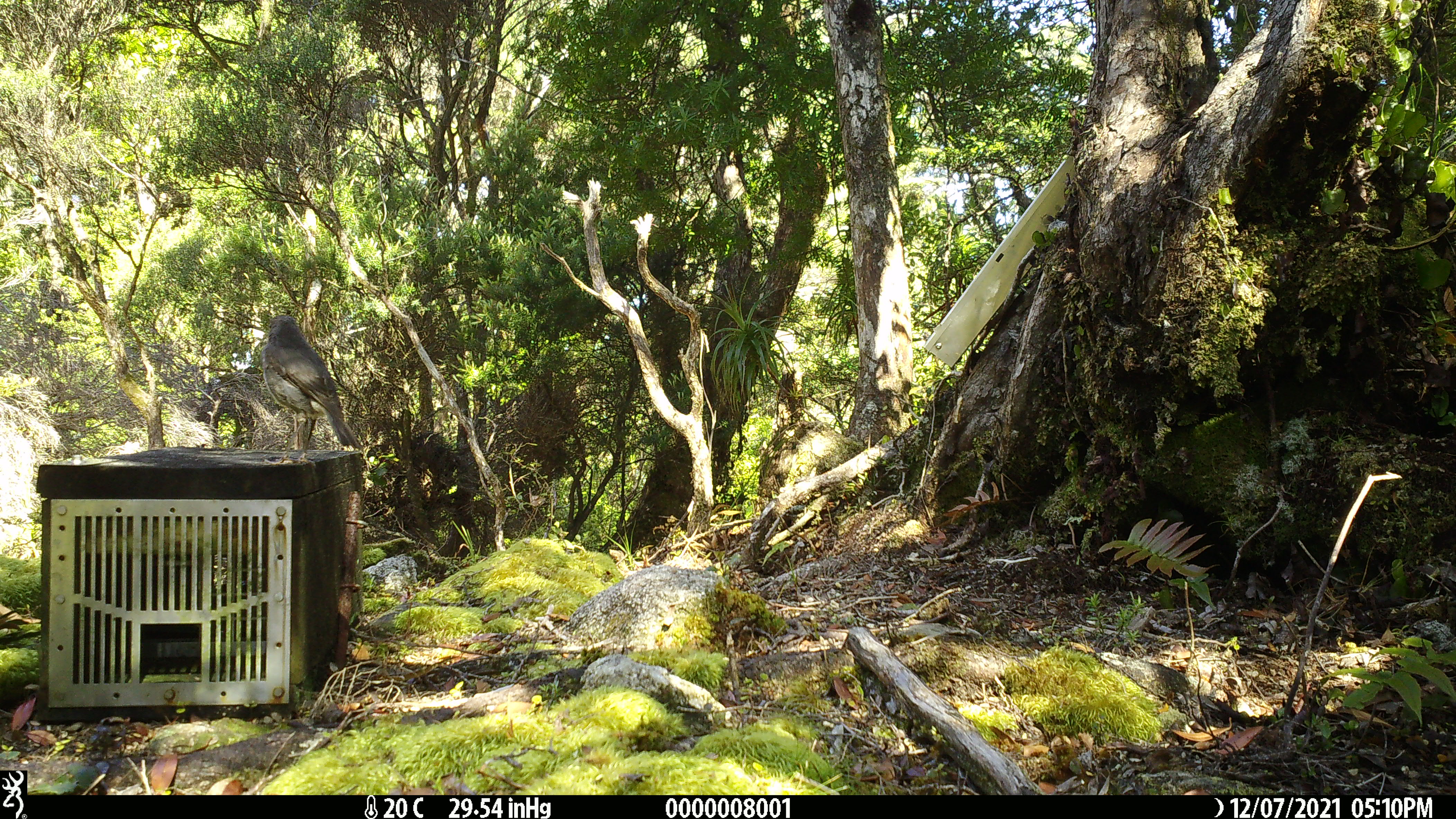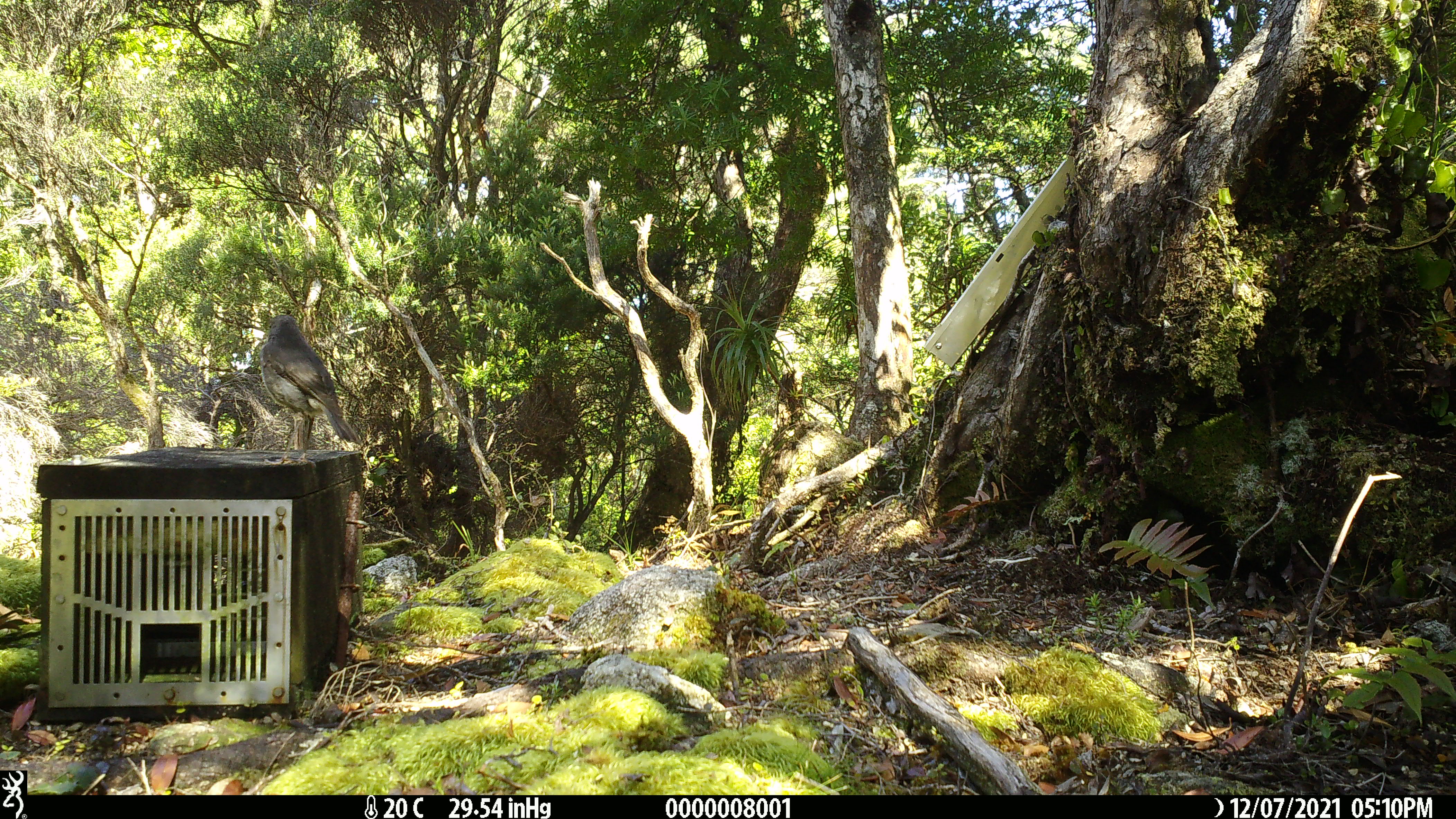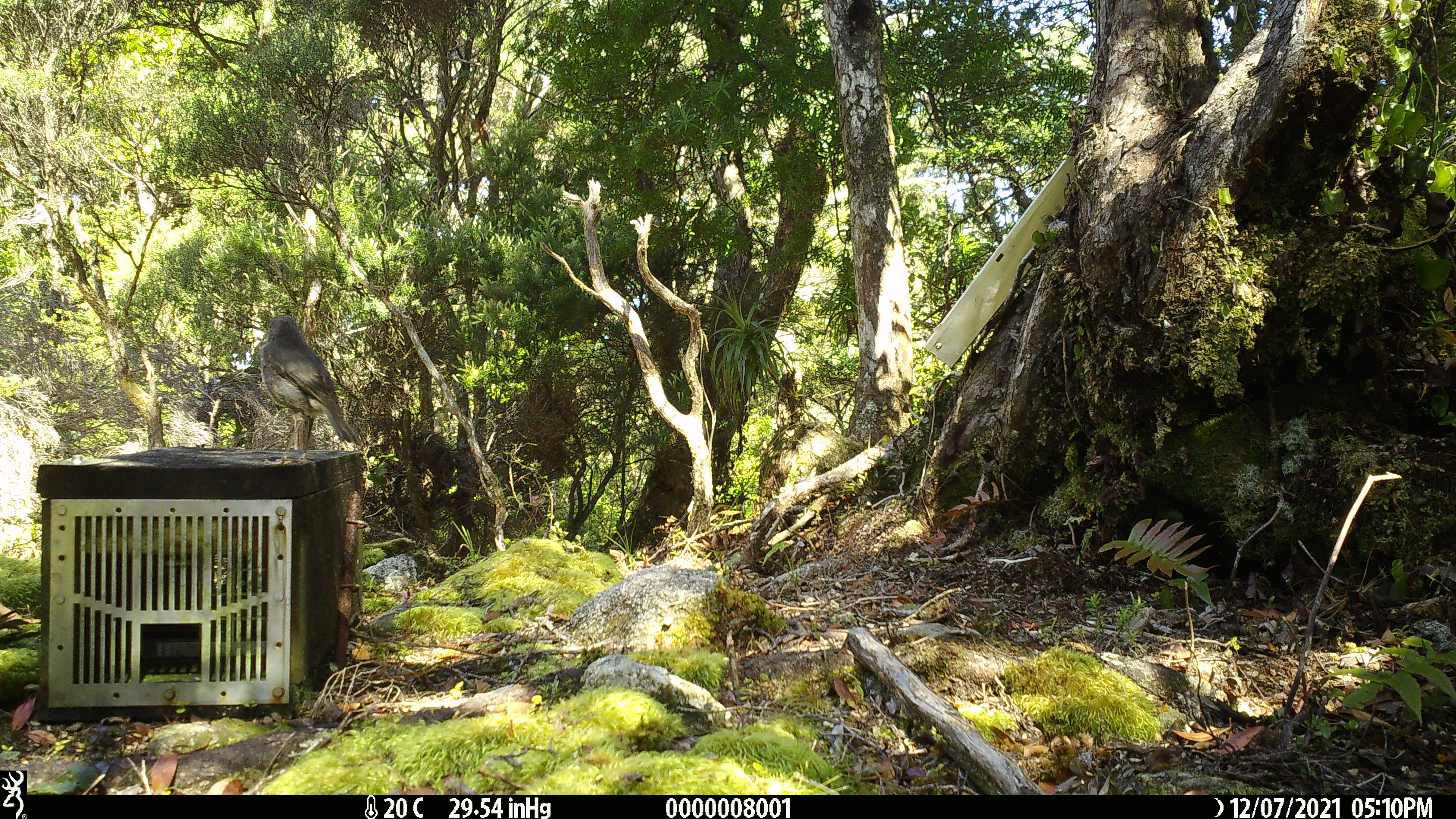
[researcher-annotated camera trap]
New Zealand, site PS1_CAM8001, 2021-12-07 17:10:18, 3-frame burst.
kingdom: Animalia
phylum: Chordata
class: Aves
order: Passeriformes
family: Petroicidae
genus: Petroica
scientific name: Petroica australis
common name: new zealand robin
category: robin